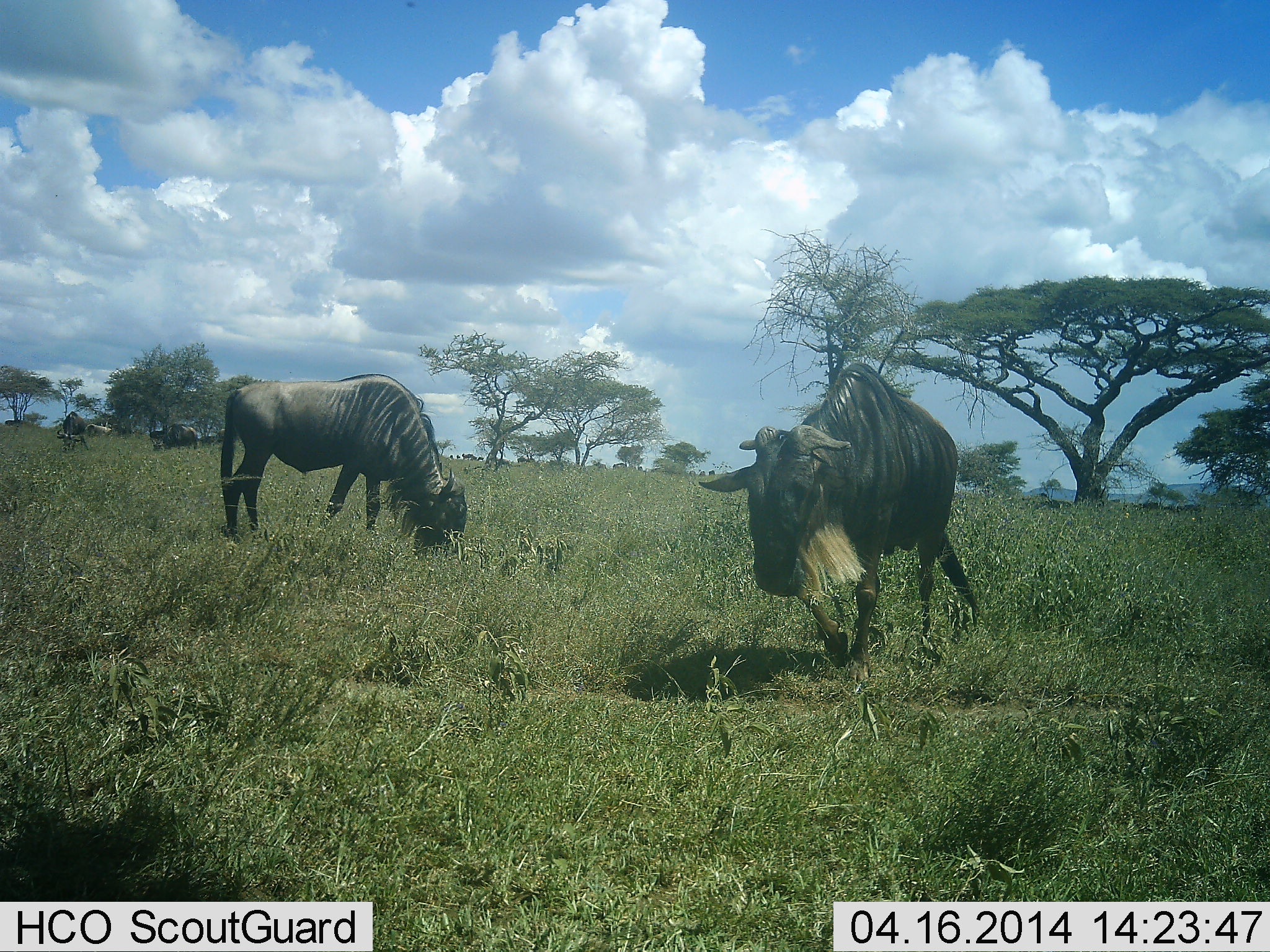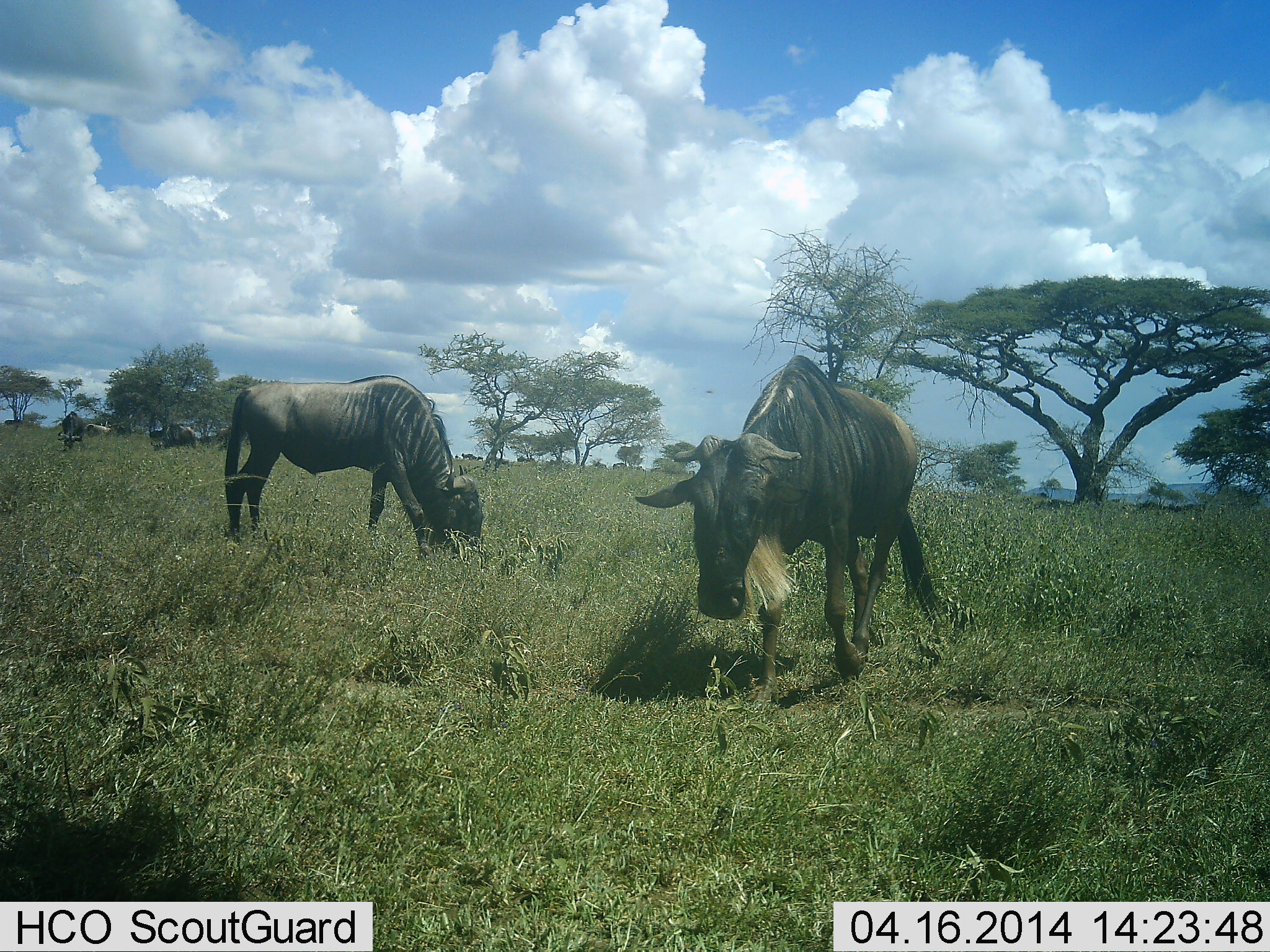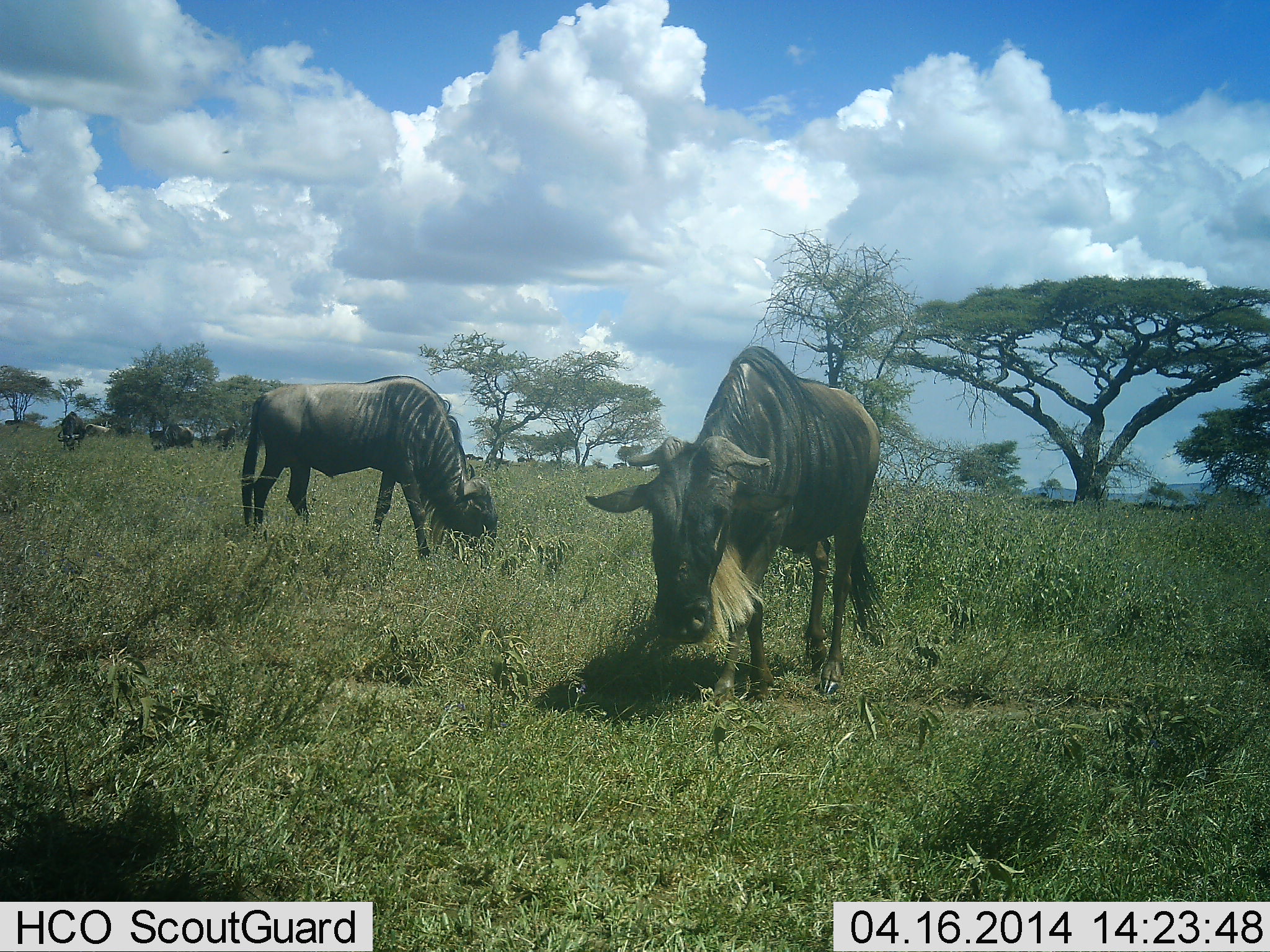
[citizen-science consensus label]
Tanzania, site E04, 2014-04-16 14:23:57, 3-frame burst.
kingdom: Animalia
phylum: Chordata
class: Mammalia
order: Artiodactyla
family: Bovidae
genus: Connochaetes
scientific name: Connochaetes taurinus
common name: blue wildebeest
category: wildebeest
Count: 5.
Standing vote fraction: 50%.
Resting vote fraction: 0%.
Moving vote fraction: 50%.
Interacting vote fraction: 0%.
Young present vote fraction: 0%.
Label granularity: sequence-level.